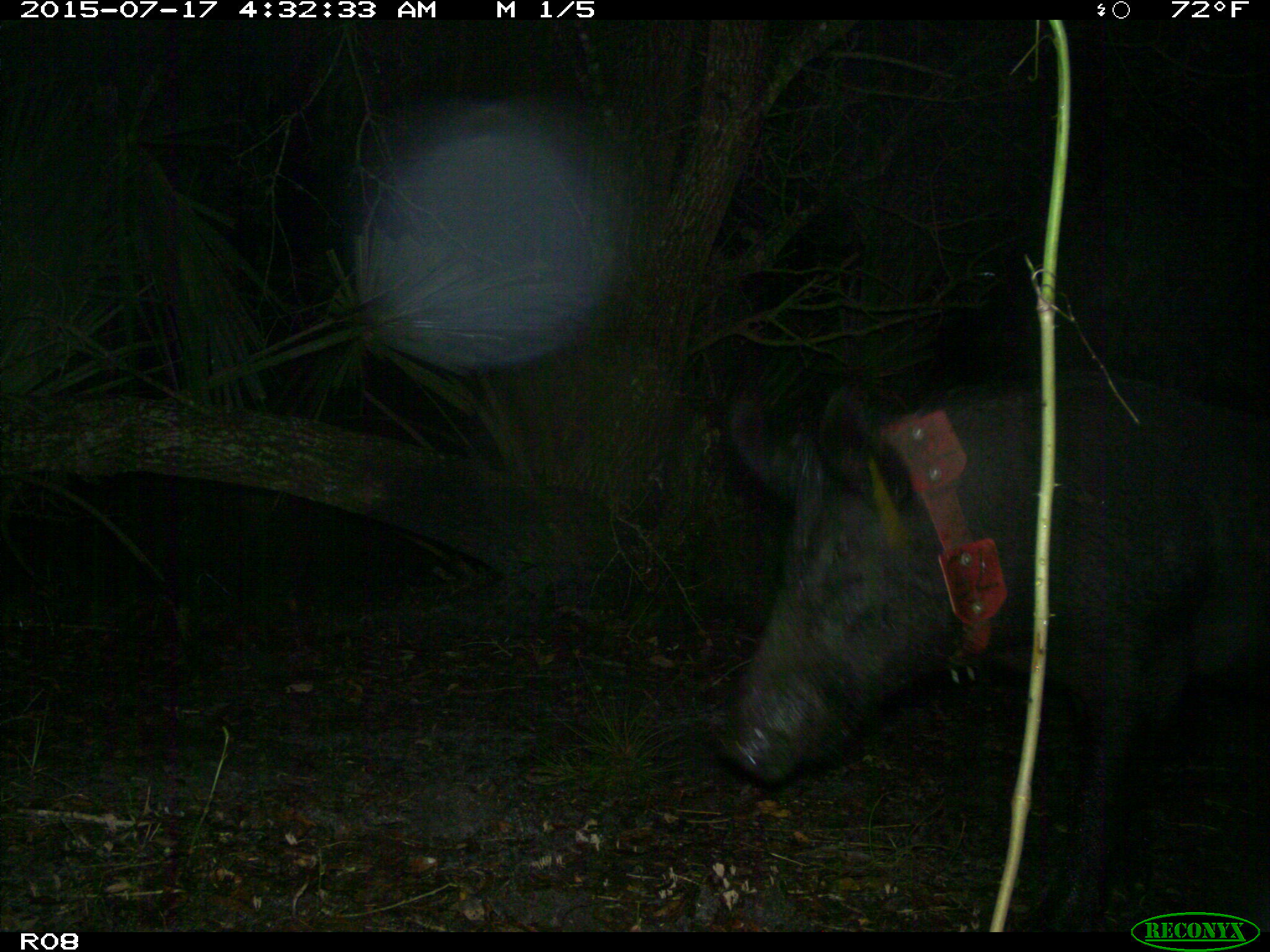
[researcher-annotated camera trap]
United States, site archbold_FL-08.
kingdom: Animalia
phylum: Chordata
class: Mammalia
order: Artiodactyla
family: Suidae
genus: Sus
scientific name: Sus scrofa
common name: wild boar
Sus scrofa (wild boar).